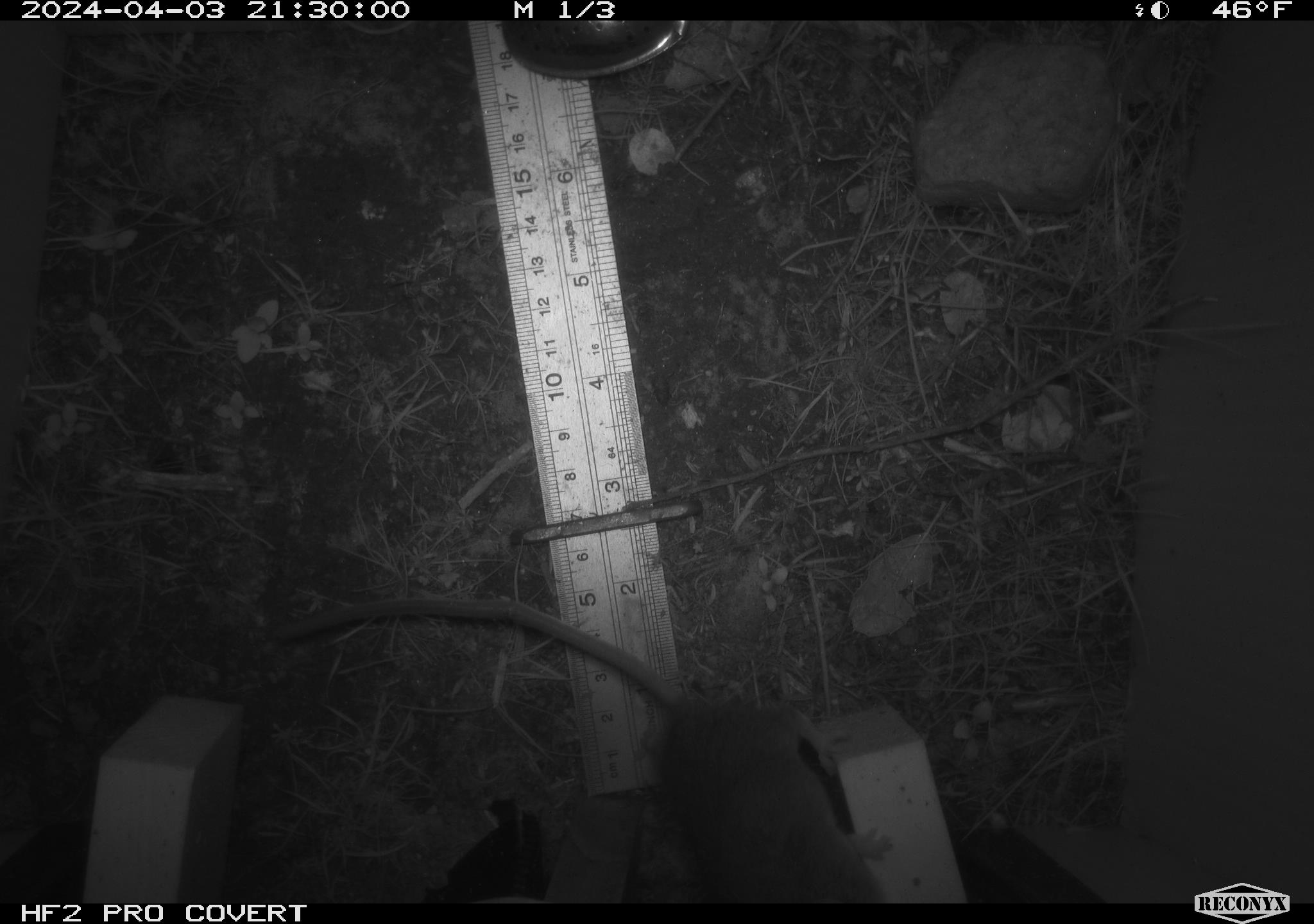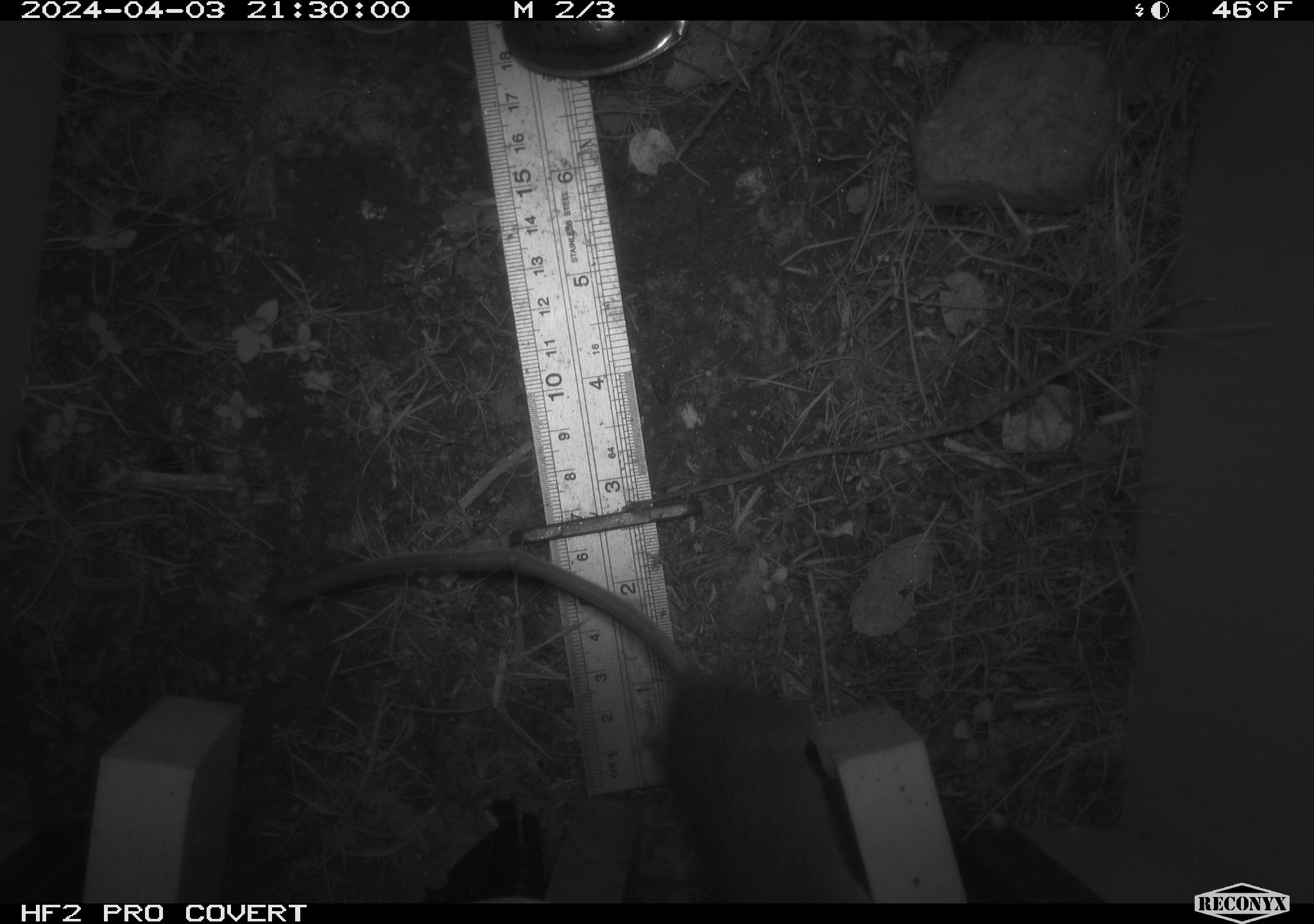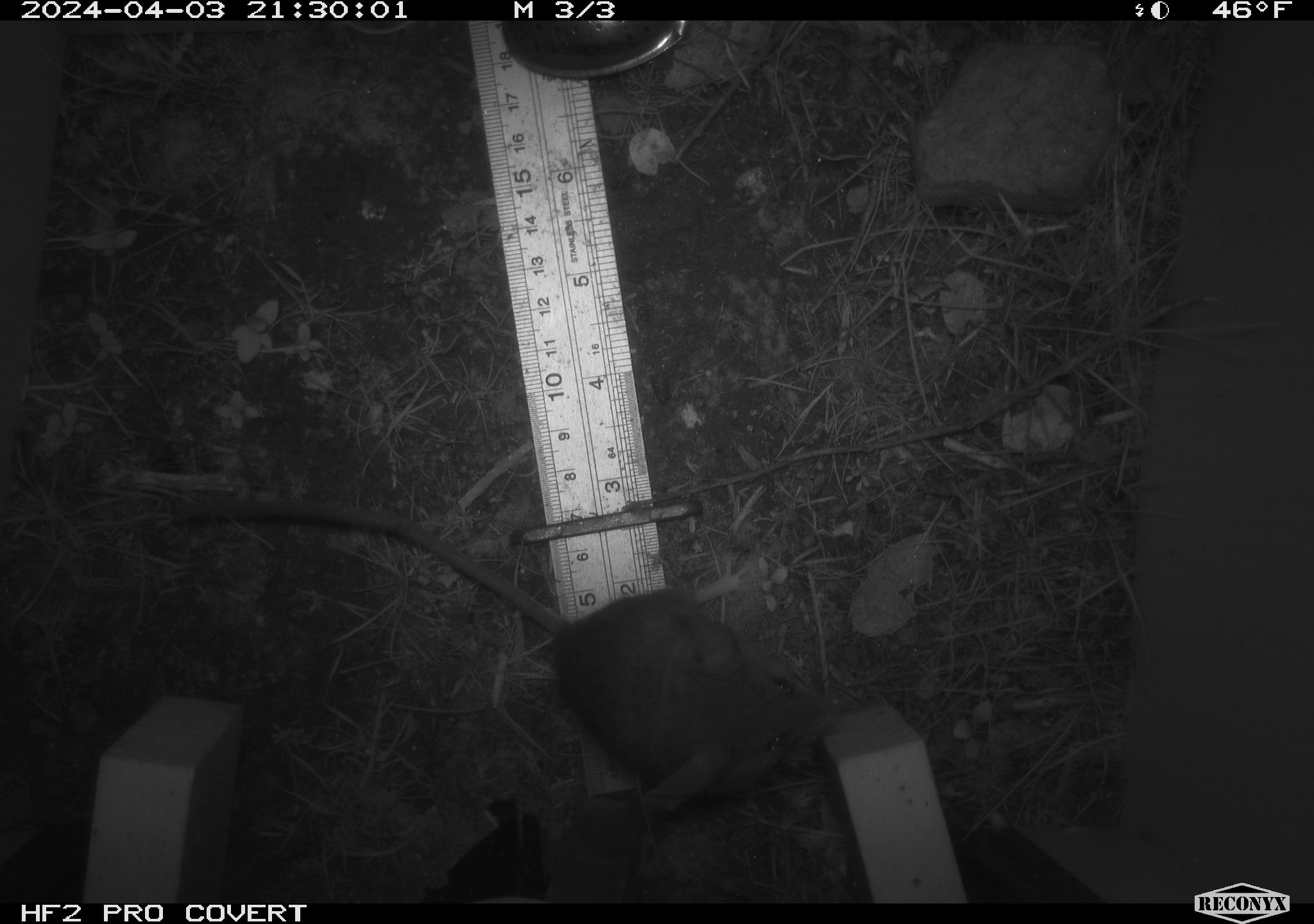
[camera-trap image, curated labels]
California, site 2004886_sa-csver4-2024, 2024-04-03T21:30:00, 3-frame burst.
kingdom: Animalia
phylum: Chordata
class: Mammalia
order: Rodentia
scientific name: Rodentia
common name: mouse species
Mouse species (Rodentia).